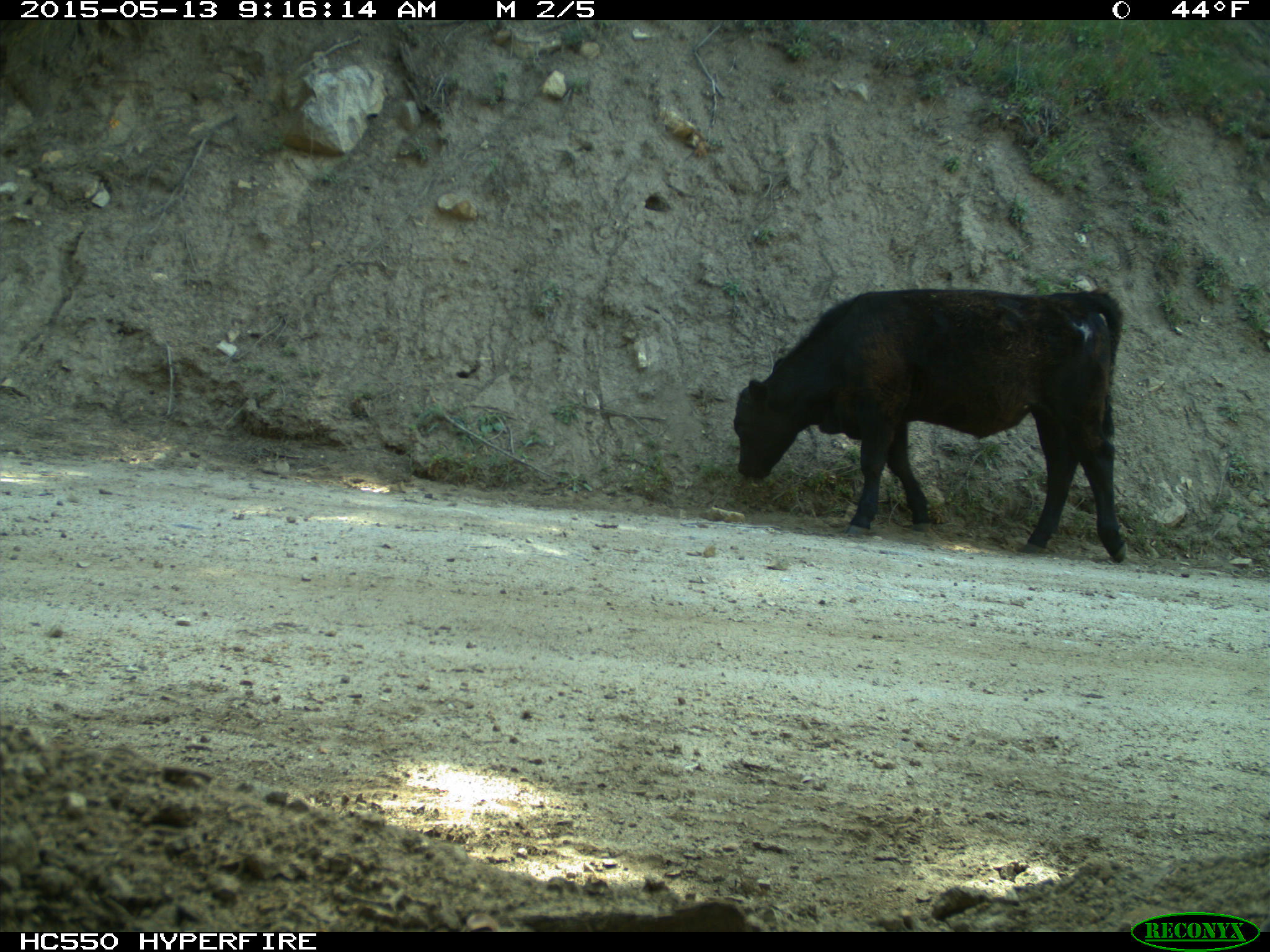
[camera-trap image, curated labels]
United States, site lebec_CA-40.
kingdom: Animalia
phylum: Chordata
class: Mammalia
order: Artiodactyla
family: Bovidae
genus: Bos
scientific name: Bos taurus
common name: domestic cow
Bos taurus (domestic cow).